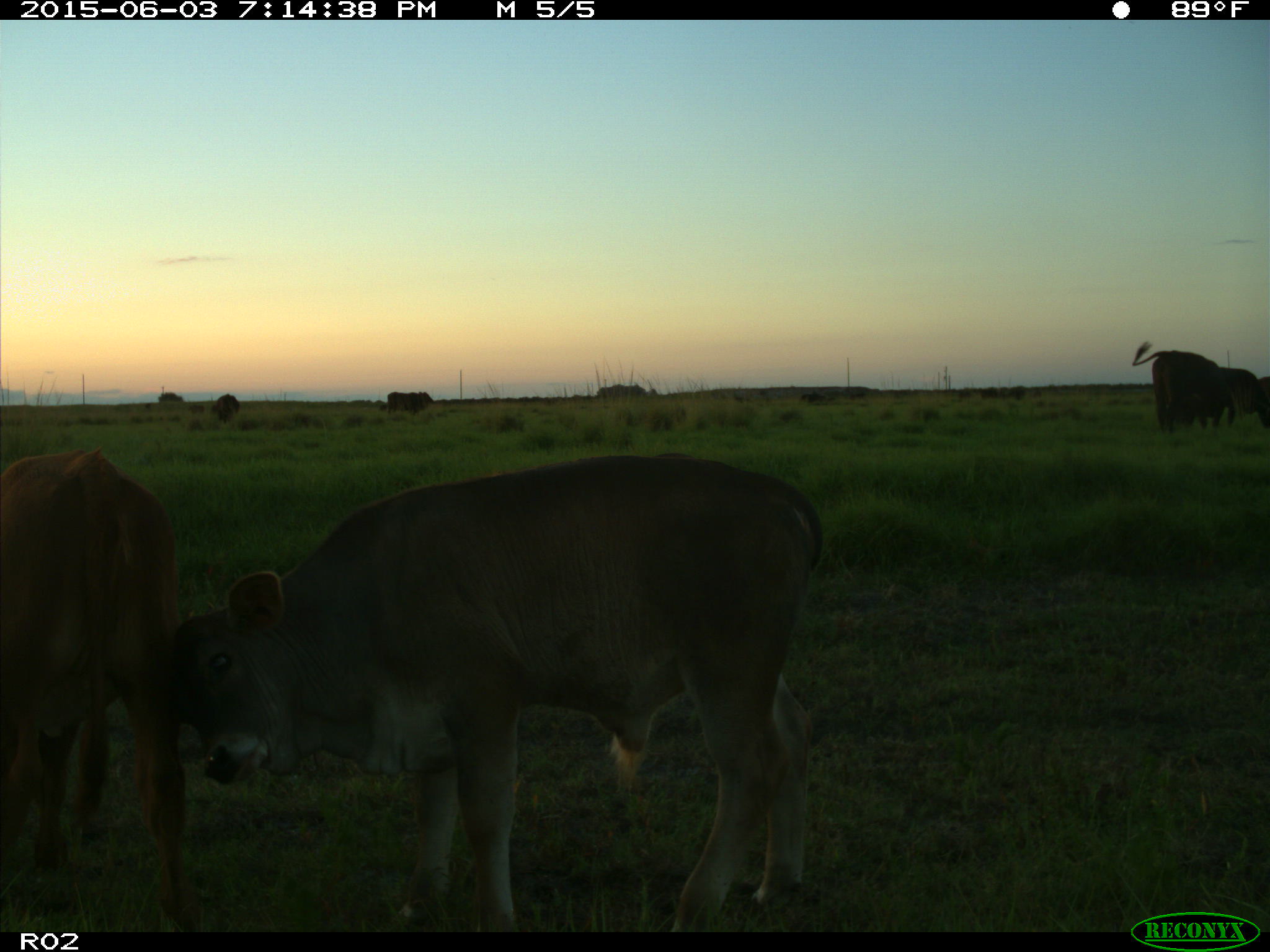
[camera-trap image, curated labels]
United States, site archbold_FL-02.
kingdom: Animalia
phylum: Chordata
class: Mammalia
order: Artiodactyla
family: Bovidae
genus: Bos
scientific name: Bos taurus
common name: domestic cow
Bos taurus (domestic cow).